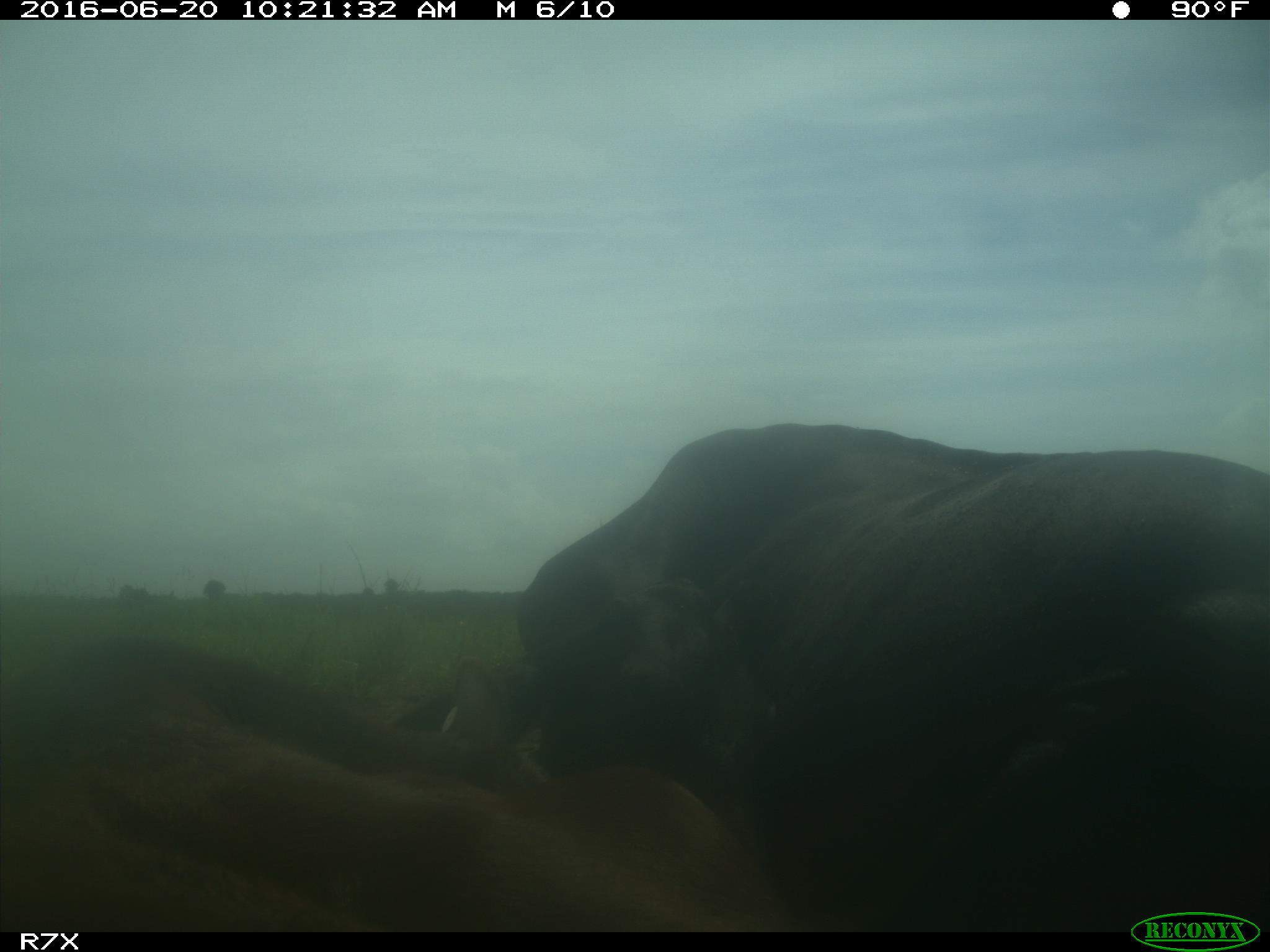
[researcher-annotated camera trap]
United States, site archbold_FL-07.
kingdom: Animalia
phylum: Chordata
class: Mammalia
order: Artiodactyla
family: Bovidae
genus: Bos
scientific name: Bos taurus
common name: domestic cow